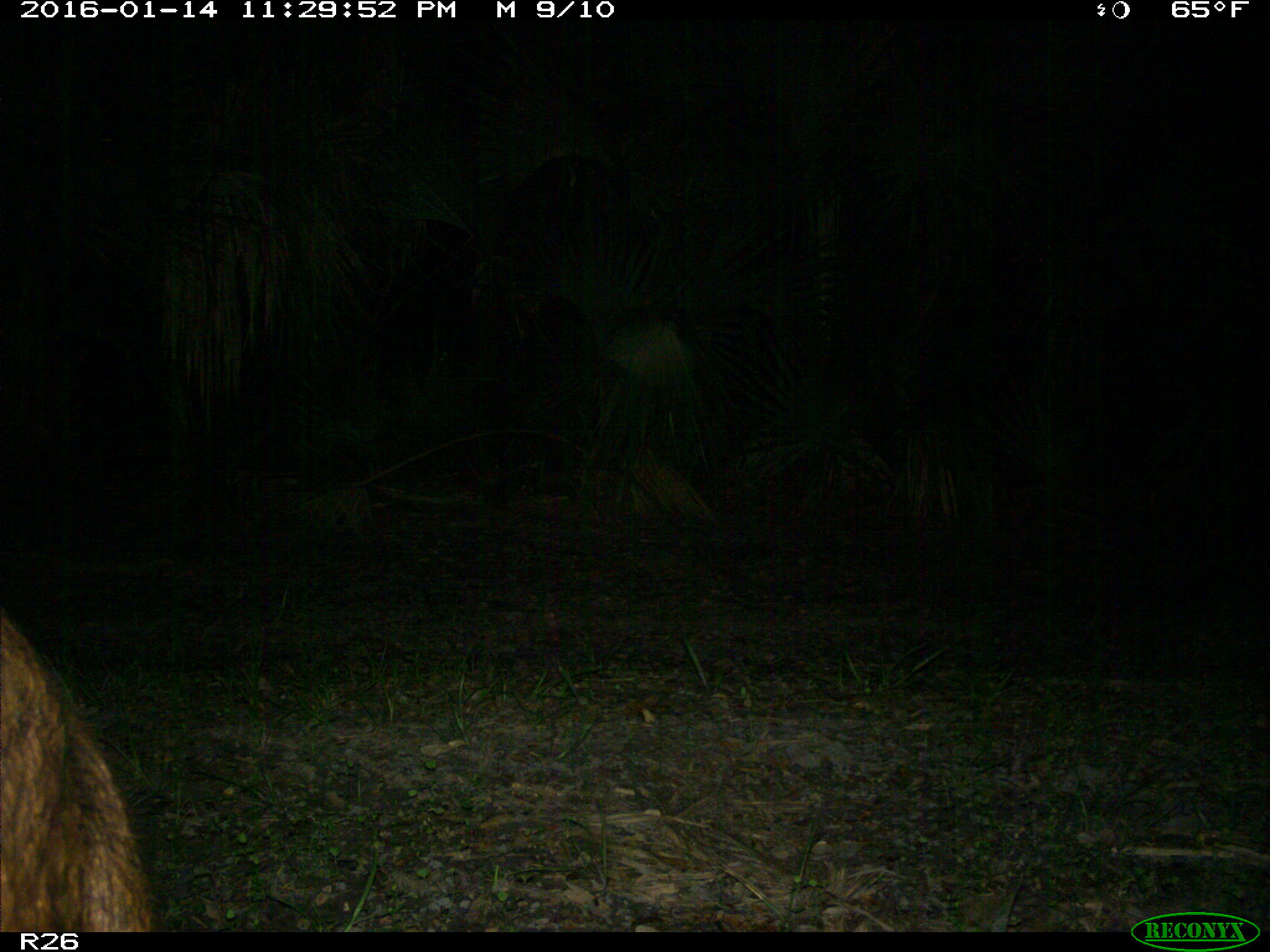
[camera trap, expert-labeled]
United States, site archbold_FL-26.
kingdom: Animalia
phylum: Chordata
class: Mammalia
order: Artiodactyla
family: Suidae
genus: Sus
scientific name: Sus scrofa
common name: wild boar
Sus scrofa (wild boar).